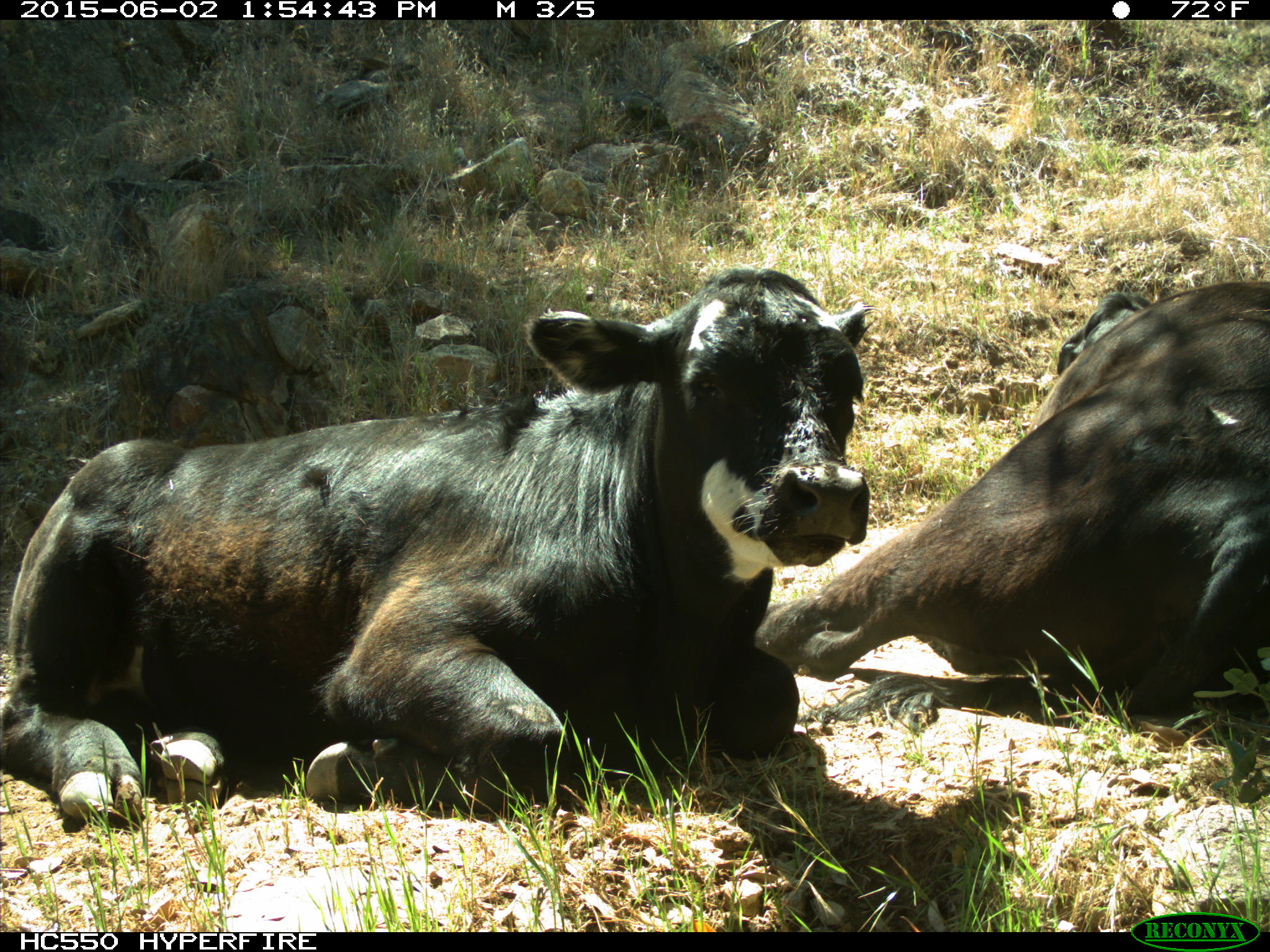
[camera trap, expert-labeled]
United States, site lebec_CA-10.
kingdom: Animalia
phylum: Chordata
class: Mammalia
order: Artiodactyla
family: Bovidae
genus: Bos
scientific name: Bos taurus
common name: domestic cow